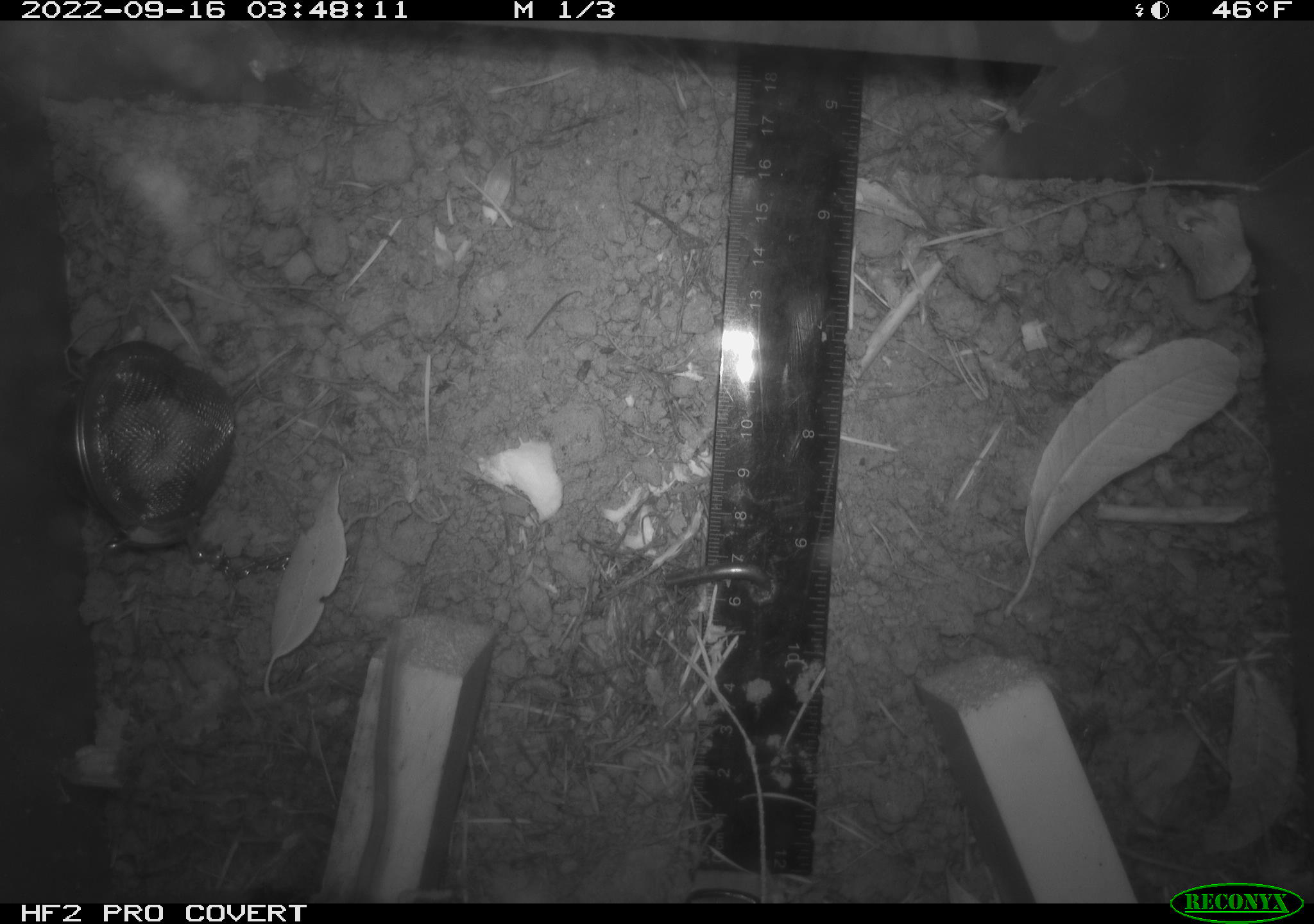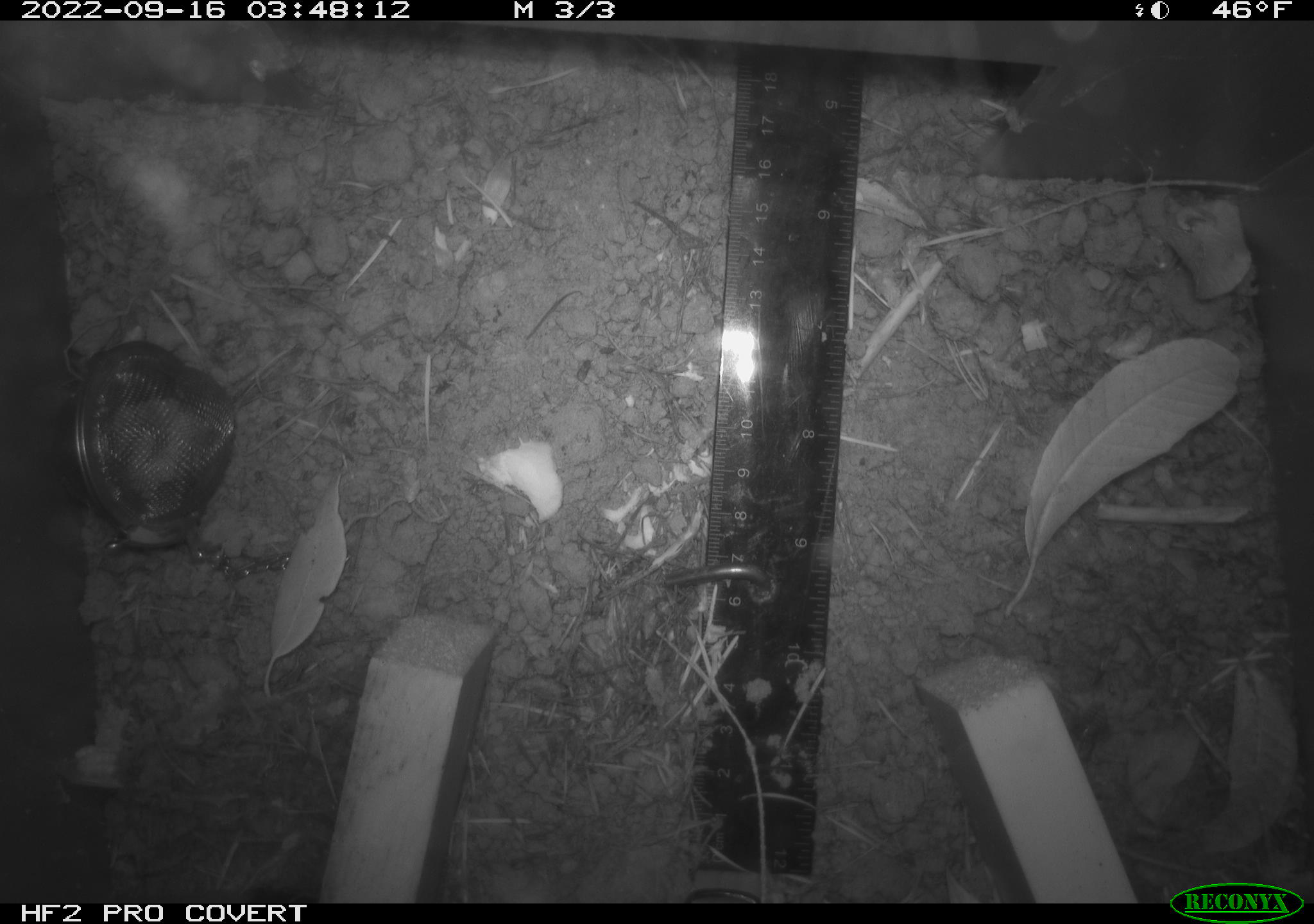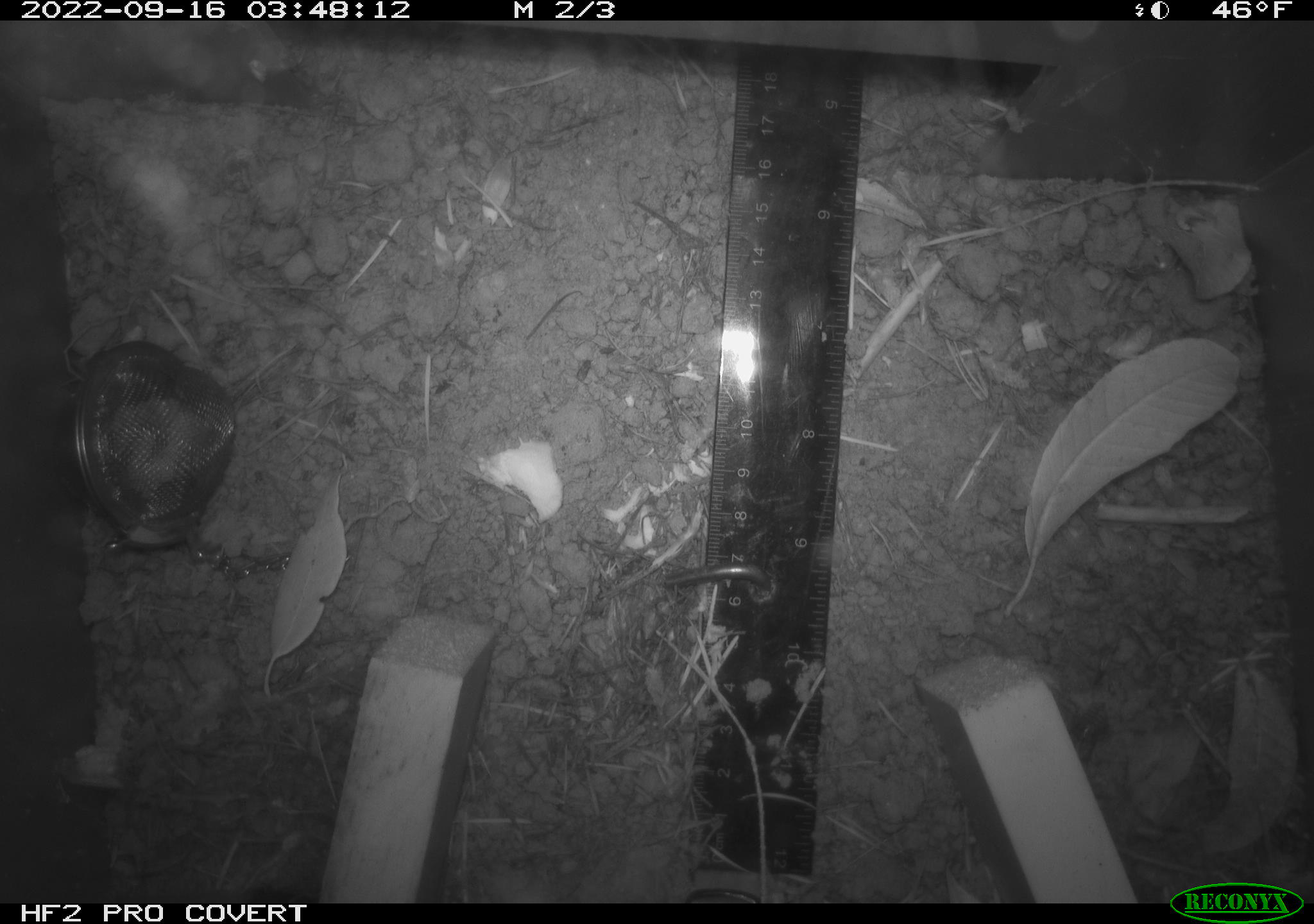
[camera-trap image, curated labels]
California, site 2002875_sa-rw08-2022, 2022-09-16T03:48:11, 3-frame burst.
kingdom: Animalia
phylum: Chordata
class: Mammalia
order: Rodentia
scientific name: Rodentia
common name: mouse species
Mouse species (Rodentia).